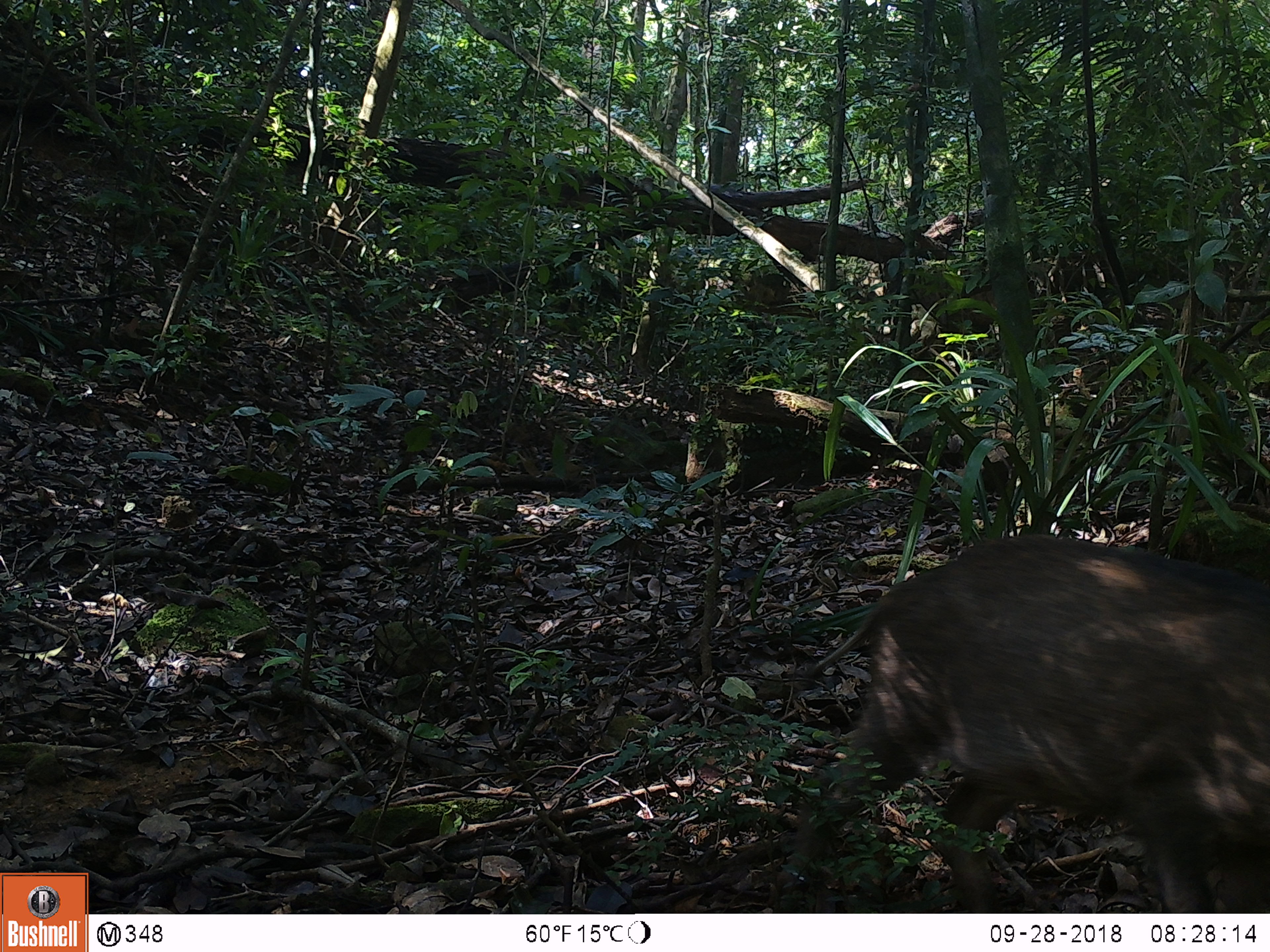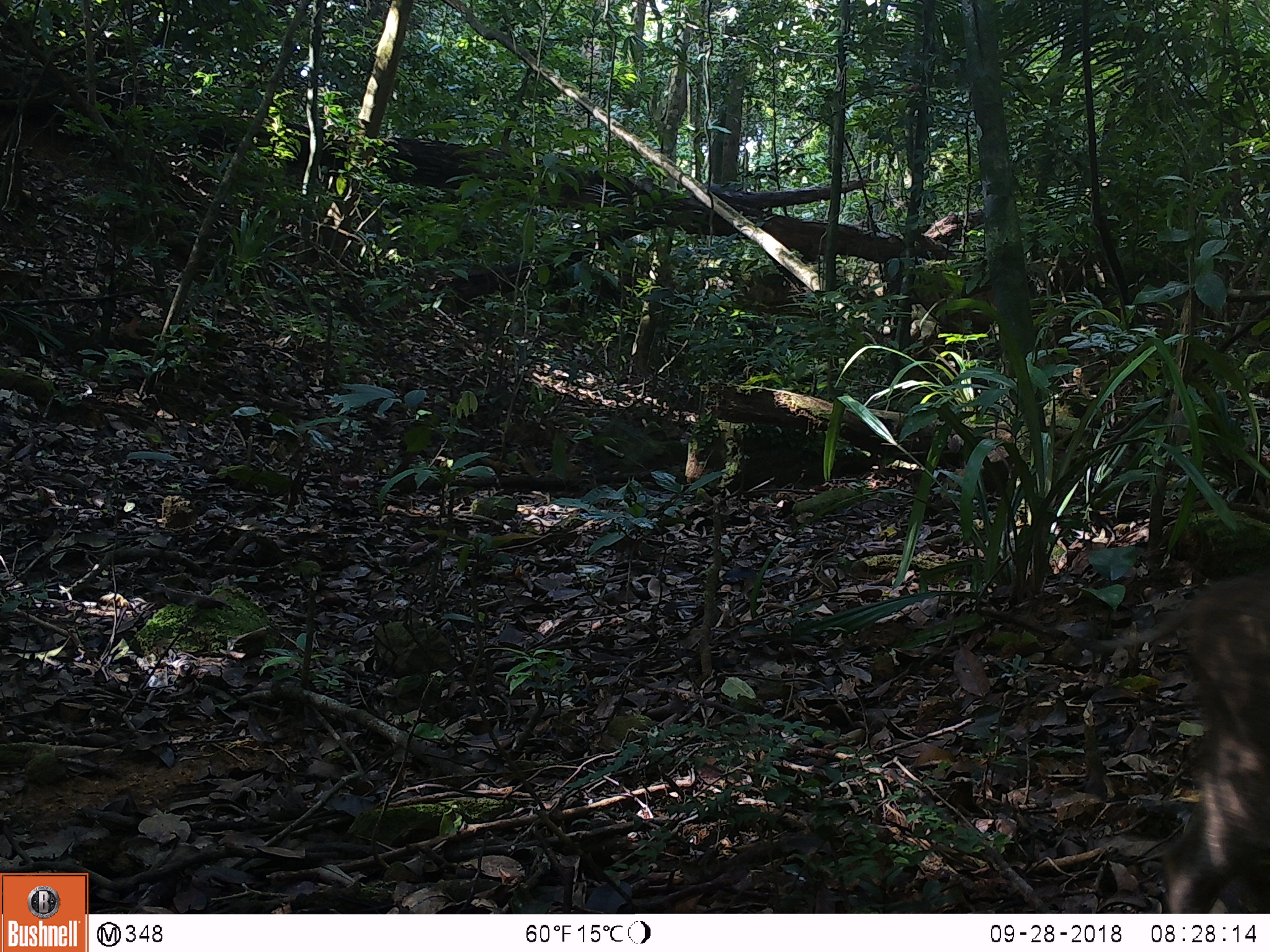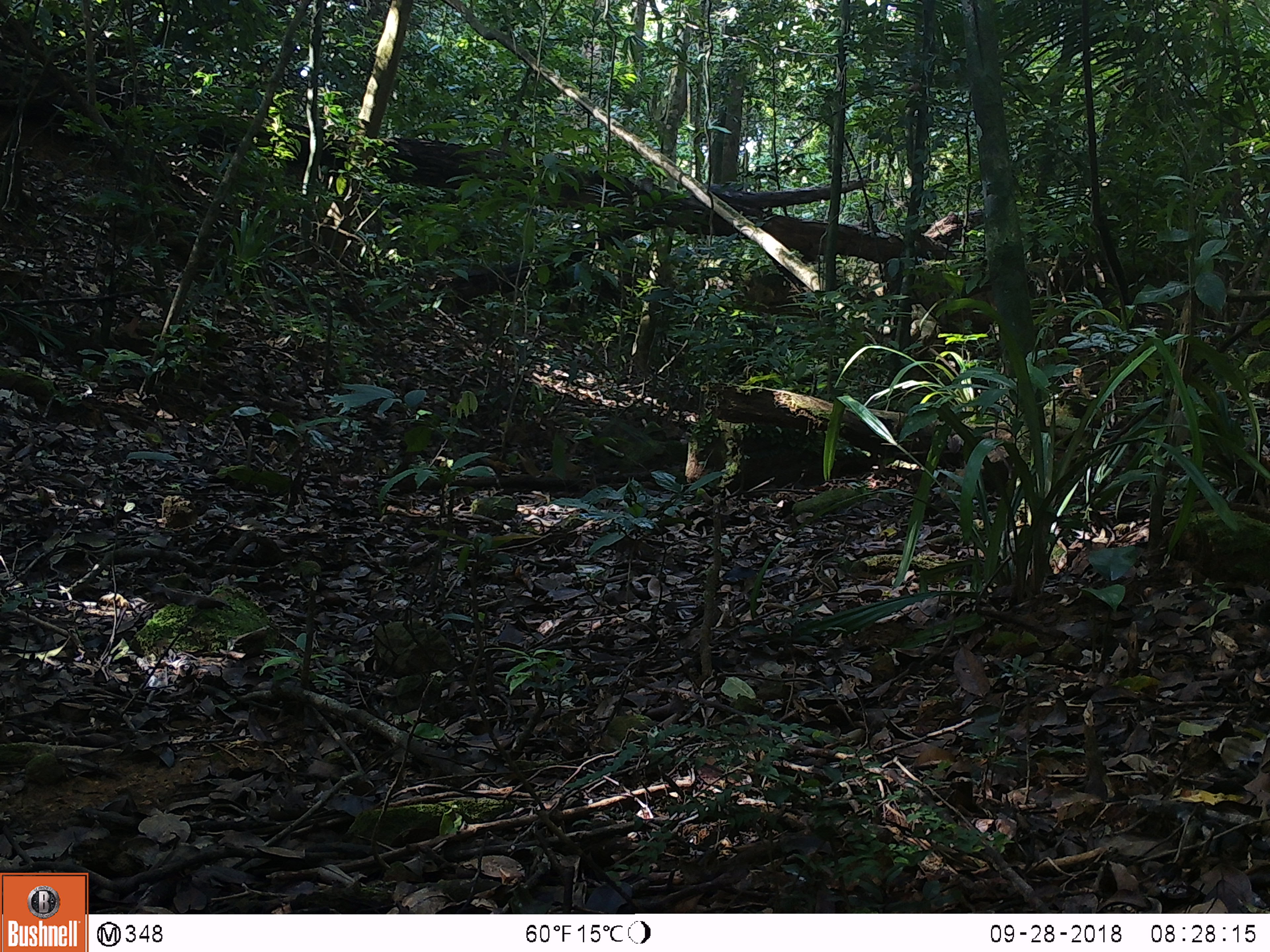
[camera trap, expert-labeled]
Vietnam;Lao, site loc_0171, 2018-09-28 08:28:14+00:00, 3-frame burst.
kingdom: Animalia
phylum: Chordata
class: Mammalia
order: Artiodactyla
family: Suidae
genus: Sus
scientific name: Sus scrofa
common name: eurasian wild pig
Eurasian wild pig (Sus scrofa). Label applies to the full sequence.